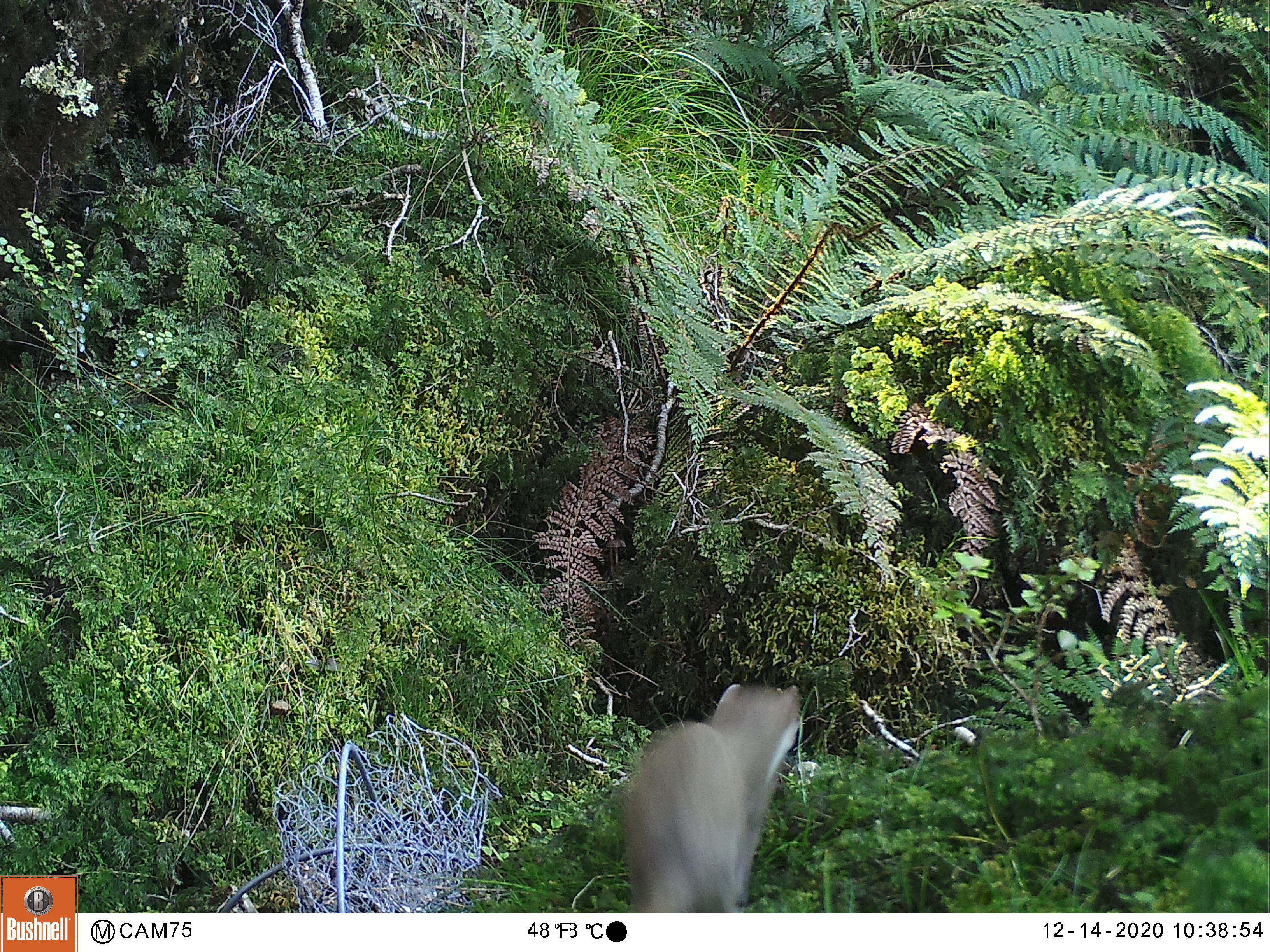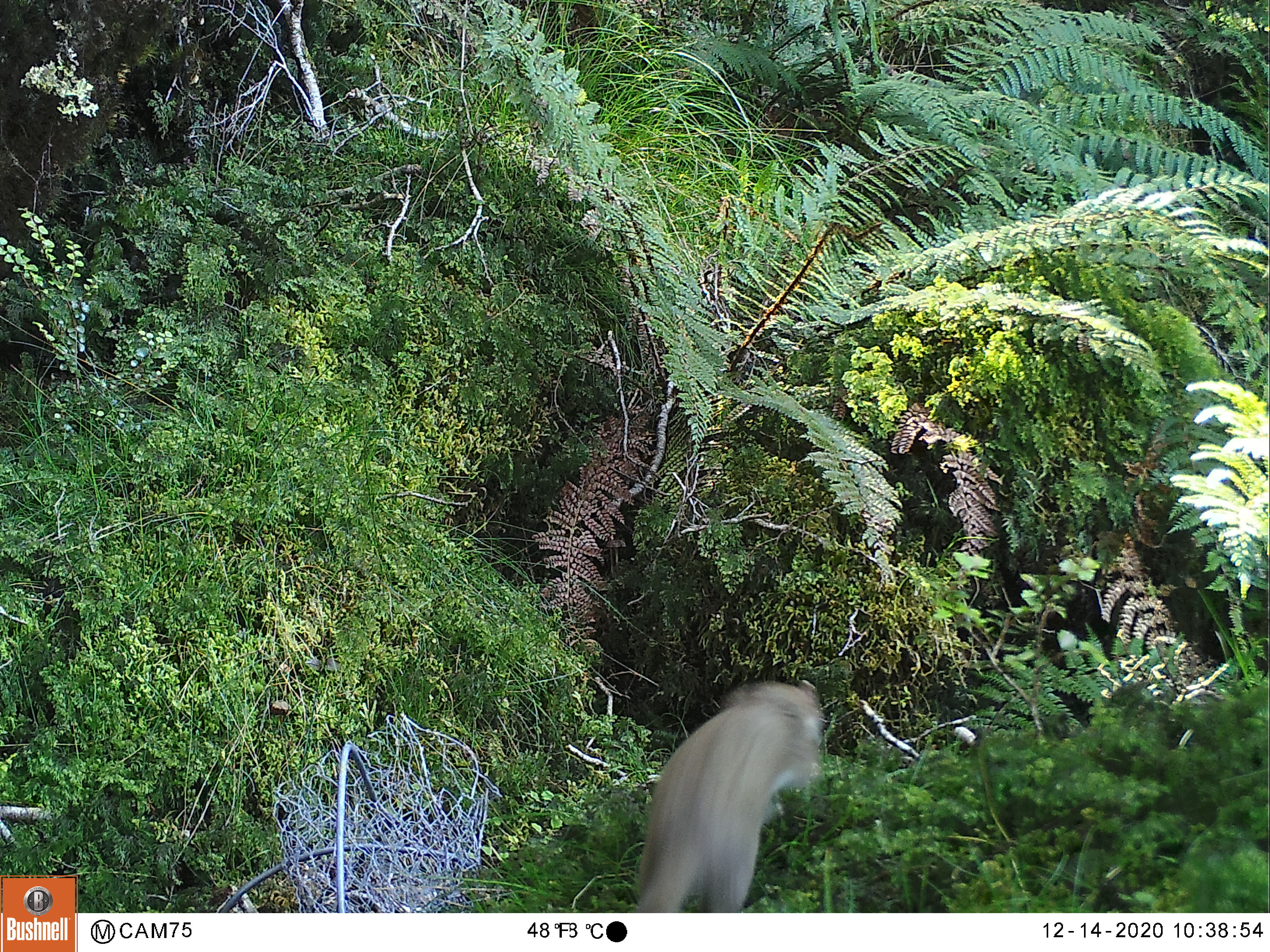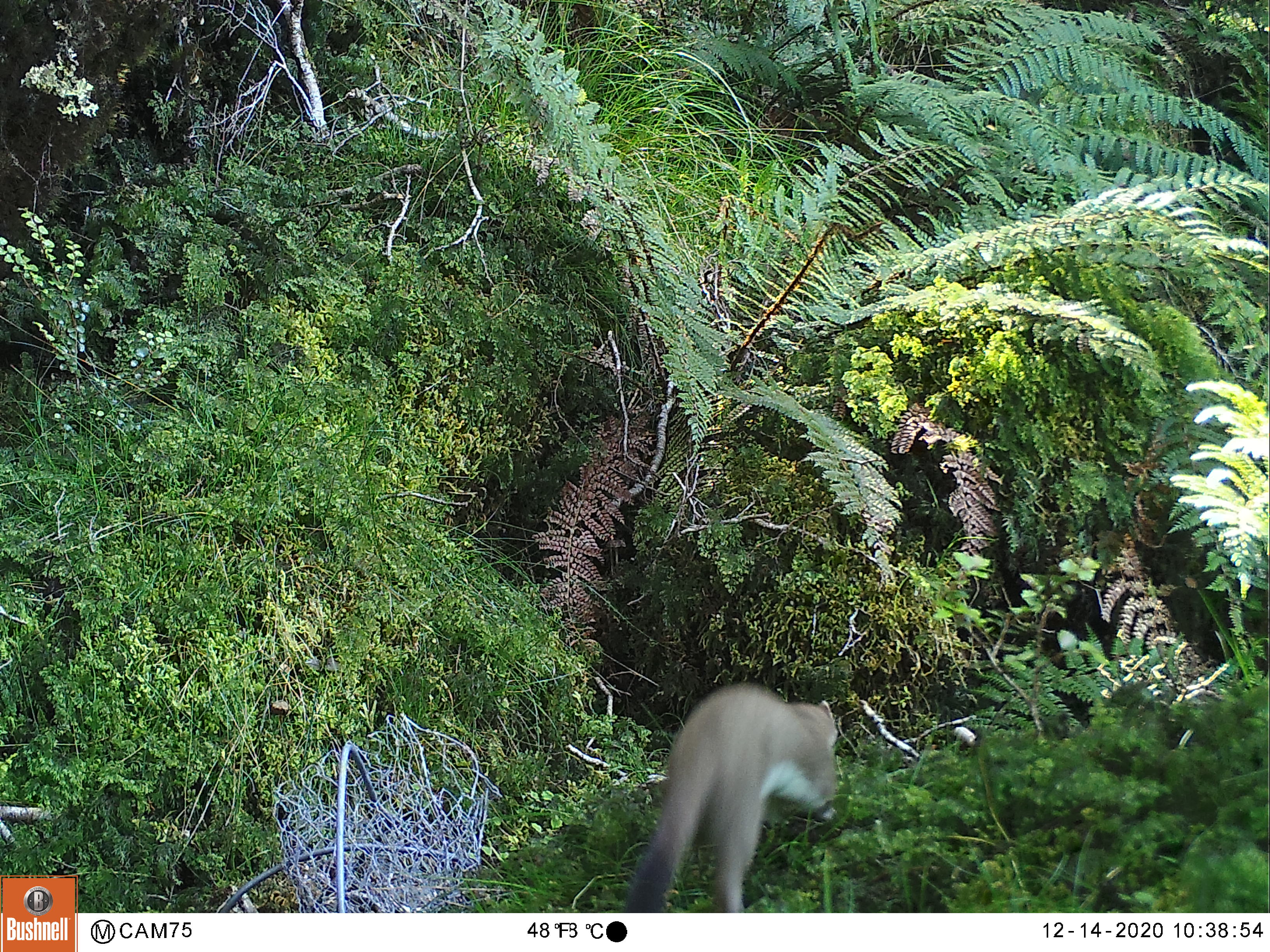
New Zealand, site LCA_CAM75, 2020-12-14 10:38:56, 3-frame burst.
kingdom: Animalia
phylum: Chordata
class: Mammalia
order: Carnivora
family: Mustelidae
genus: Mustela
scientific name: Mustela erminea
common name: stoat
Stoat (Mustela erminea).